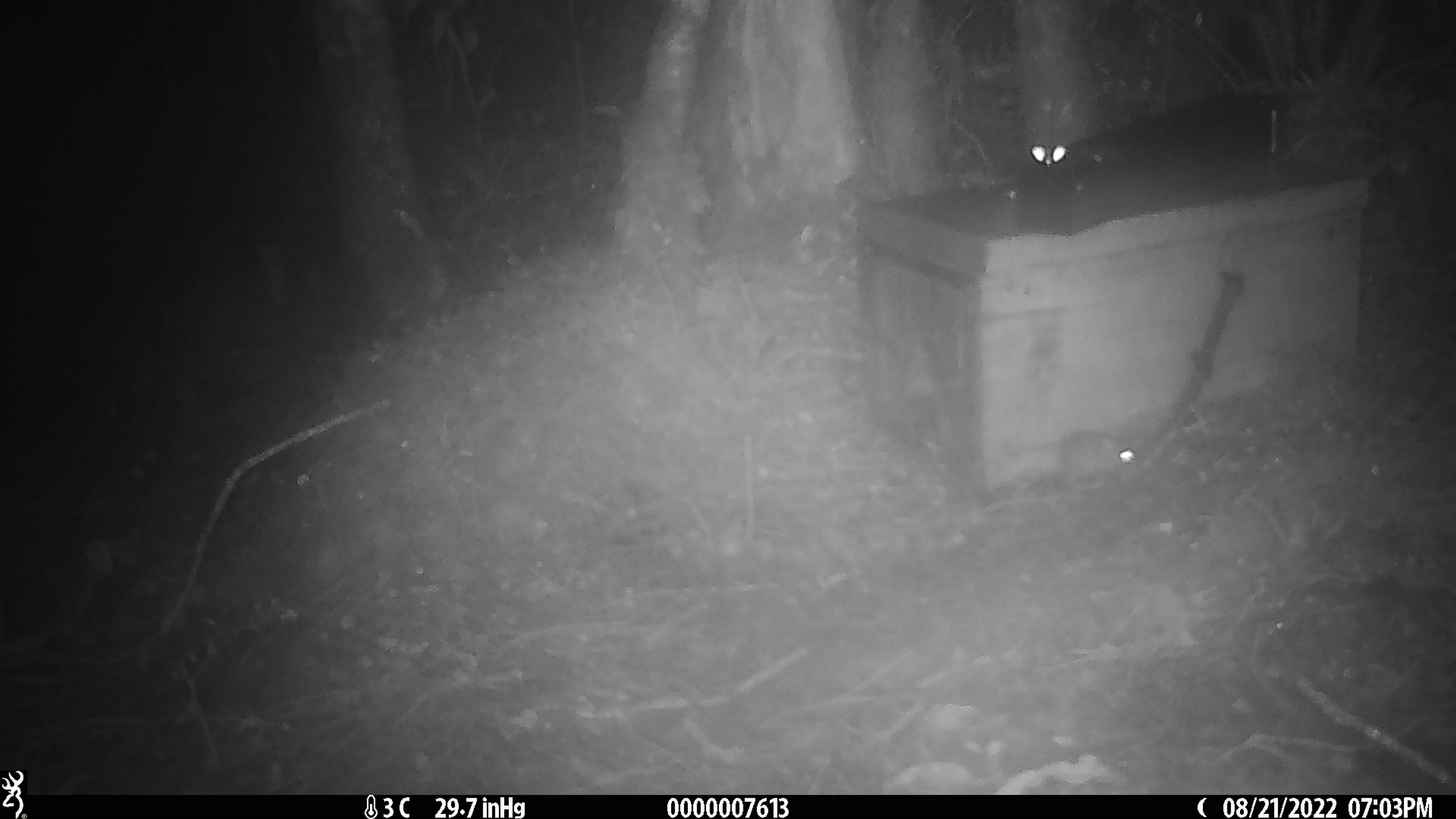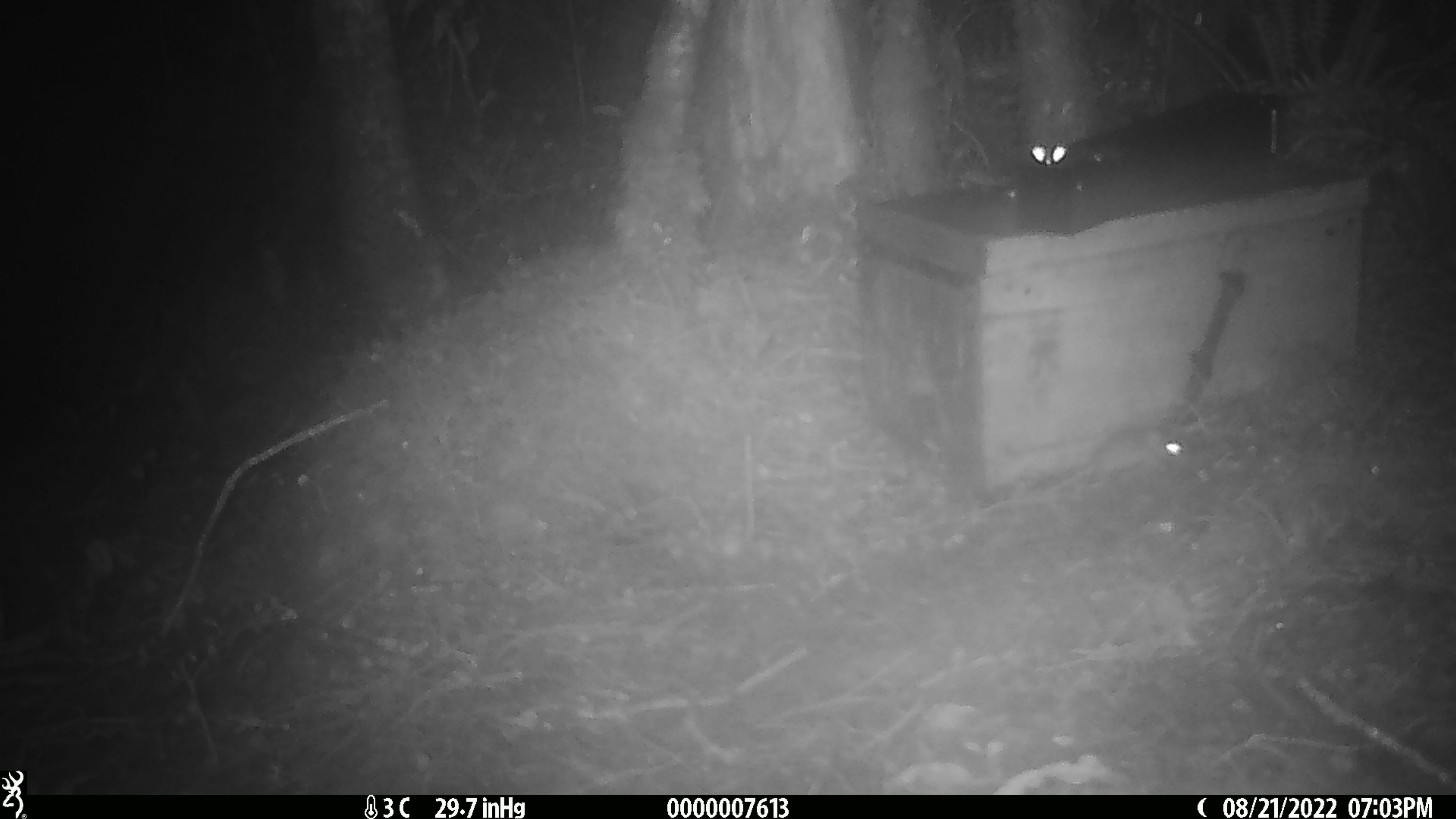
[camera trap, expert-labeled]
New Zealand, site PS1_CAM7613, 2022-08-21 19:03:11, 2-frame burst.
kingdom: Animalia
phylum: Chordata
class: Mammalia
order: Rodentia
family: Muridae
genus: Mus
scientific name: Mus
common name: mouse